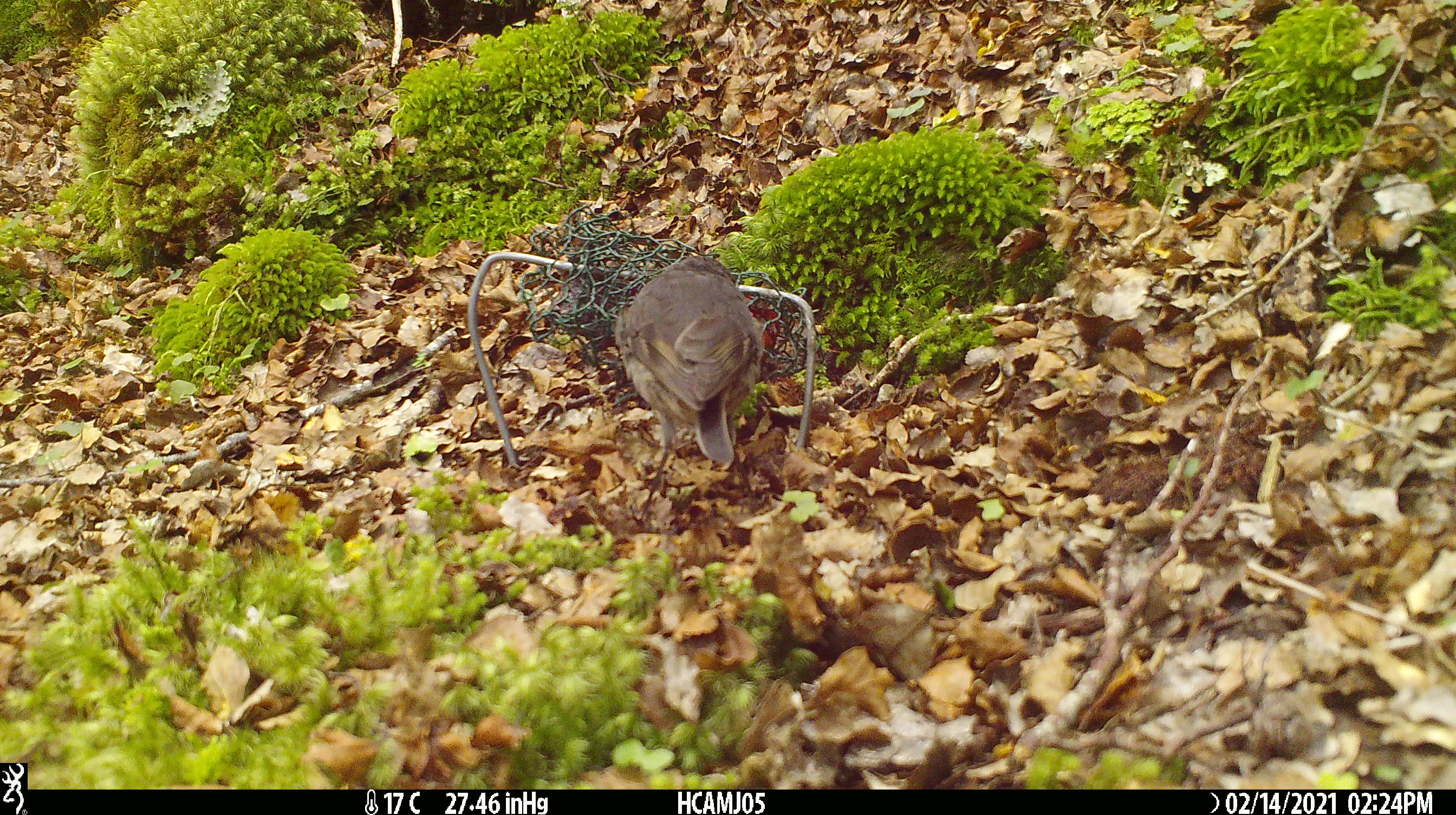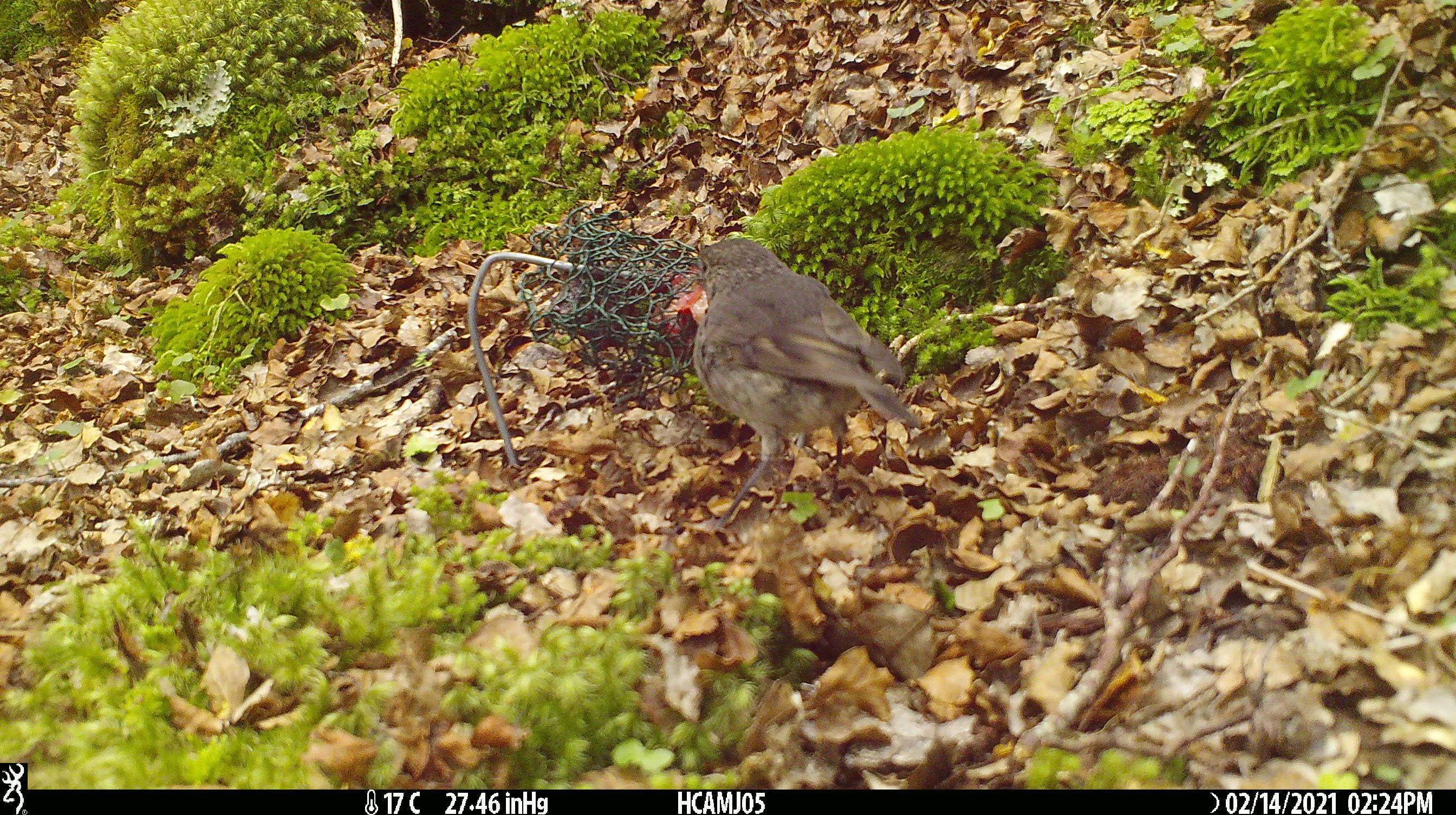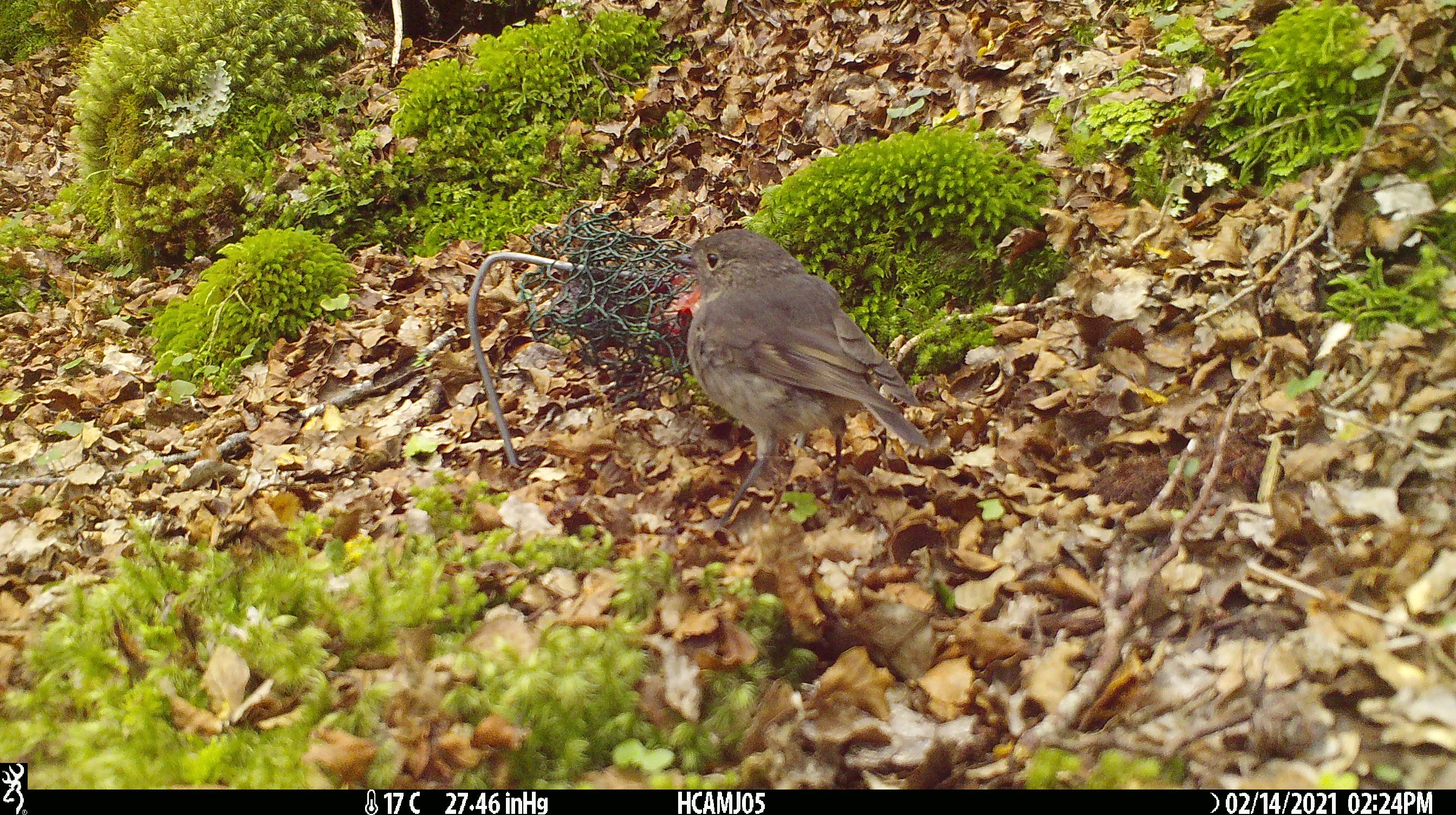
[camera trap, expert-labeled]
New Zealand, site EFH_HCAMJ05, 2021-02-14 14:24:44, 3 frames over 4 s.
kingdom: Animalia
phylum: Chordata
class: Aves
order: Passeriformes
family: Petroicidae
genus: Petroica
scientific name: Petroica australis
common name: new zealand robin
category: robin